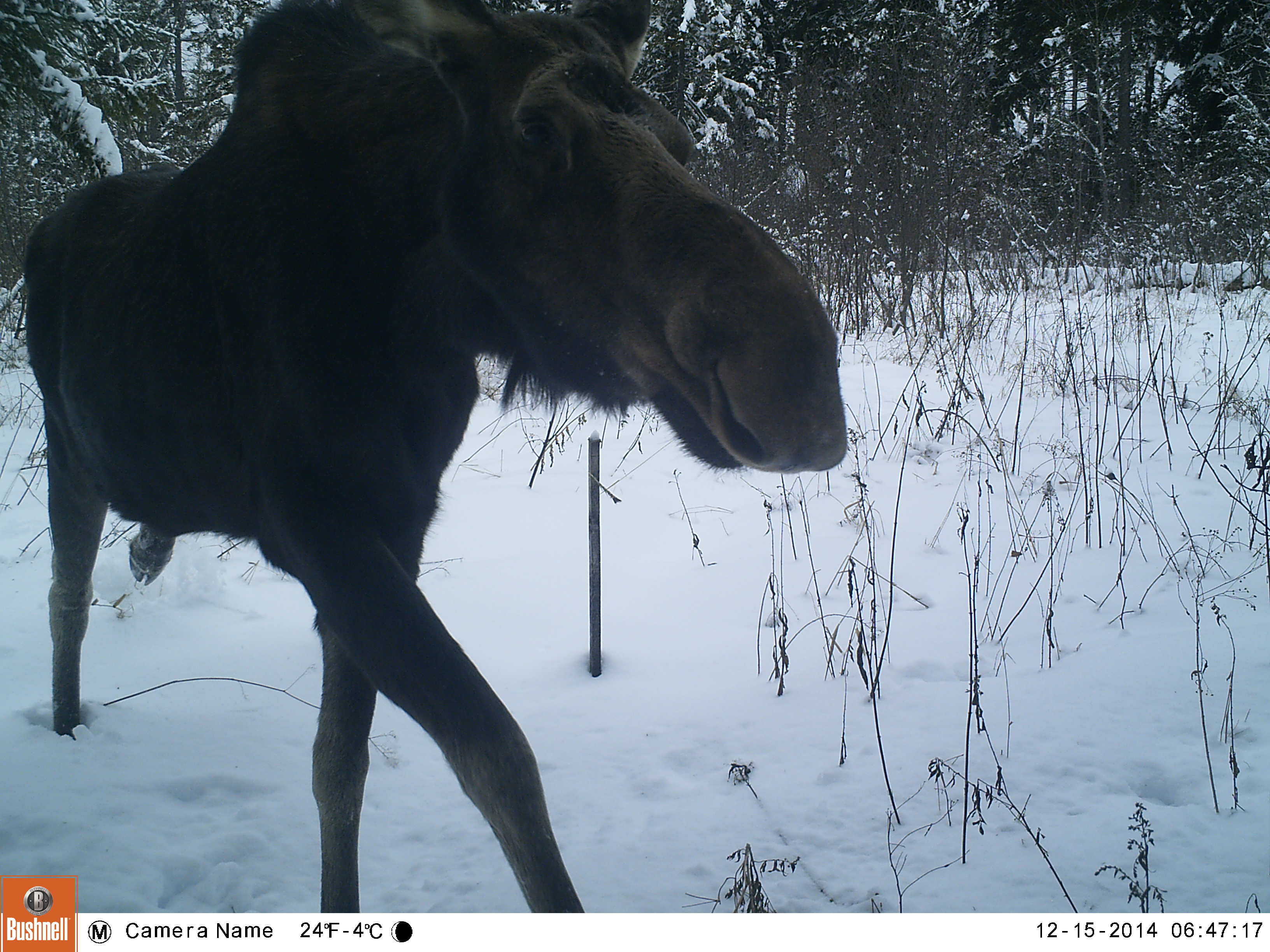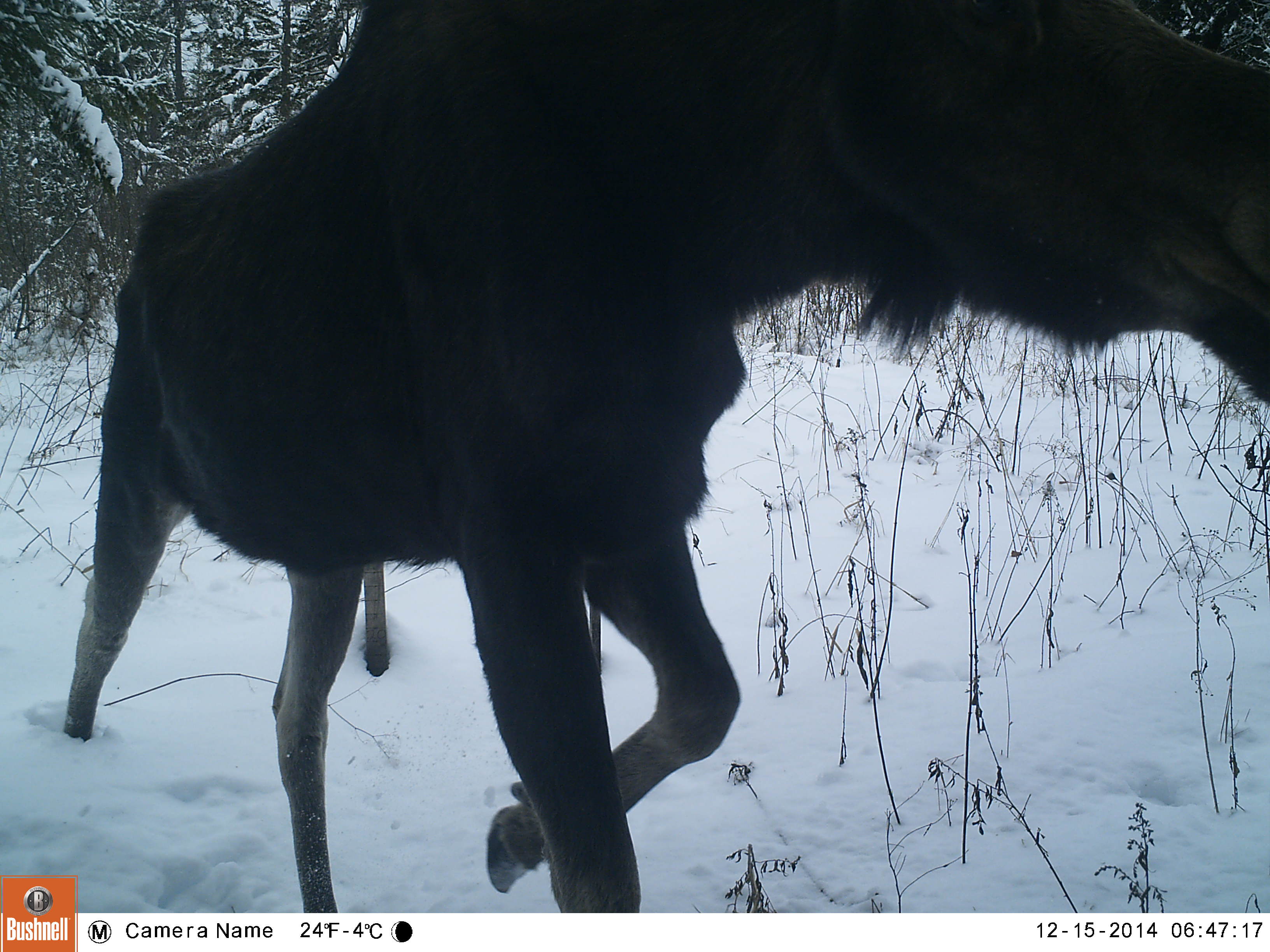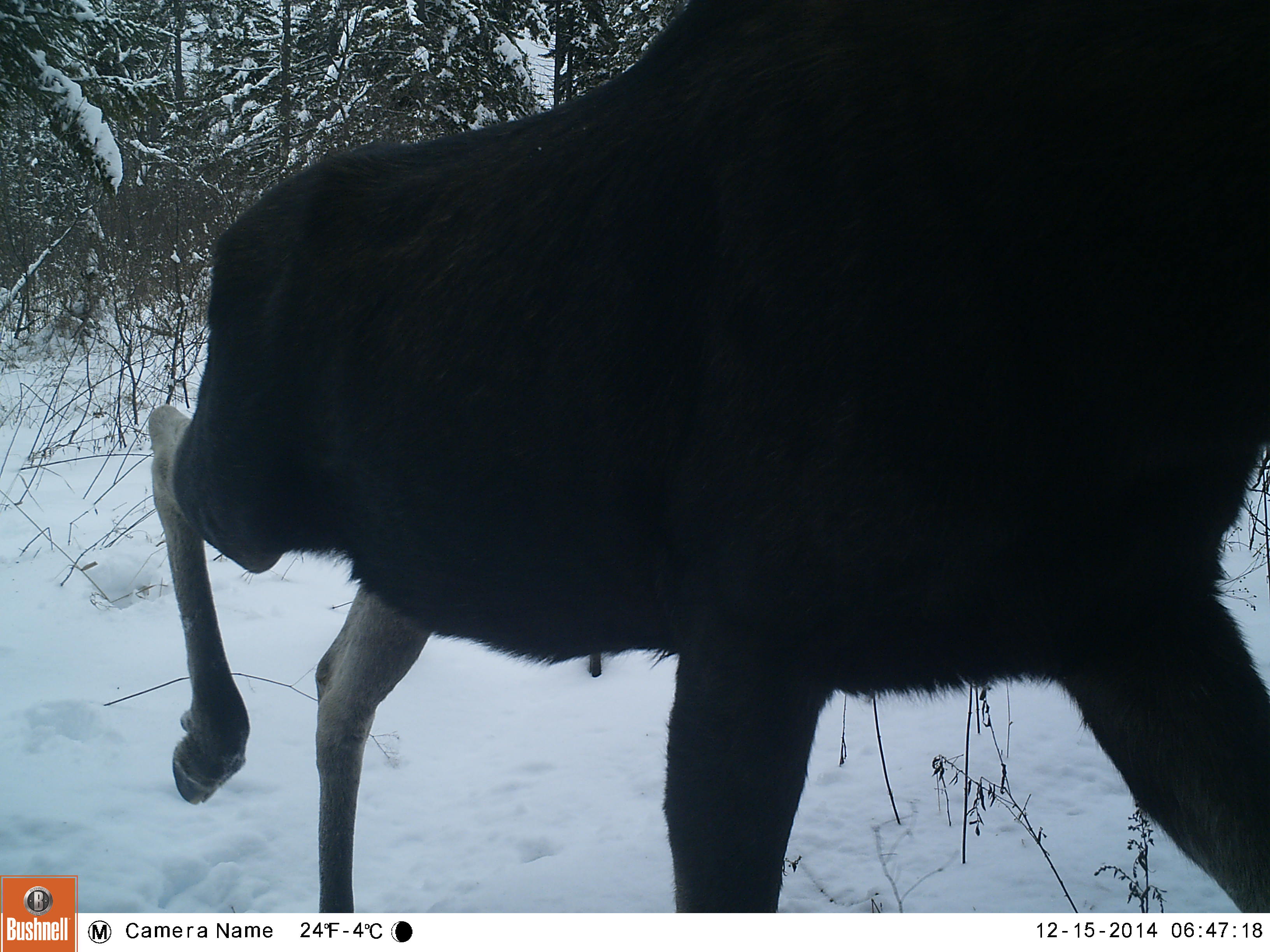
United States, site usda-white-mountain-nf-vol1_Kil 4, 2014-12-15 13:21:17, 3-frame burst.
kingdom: Animalia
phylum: Chordata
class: Mammalia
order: Artiodactyla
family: Cervidae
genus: Alces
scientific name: Alces alces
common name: moose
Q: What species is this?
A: Moose (Alces alces).